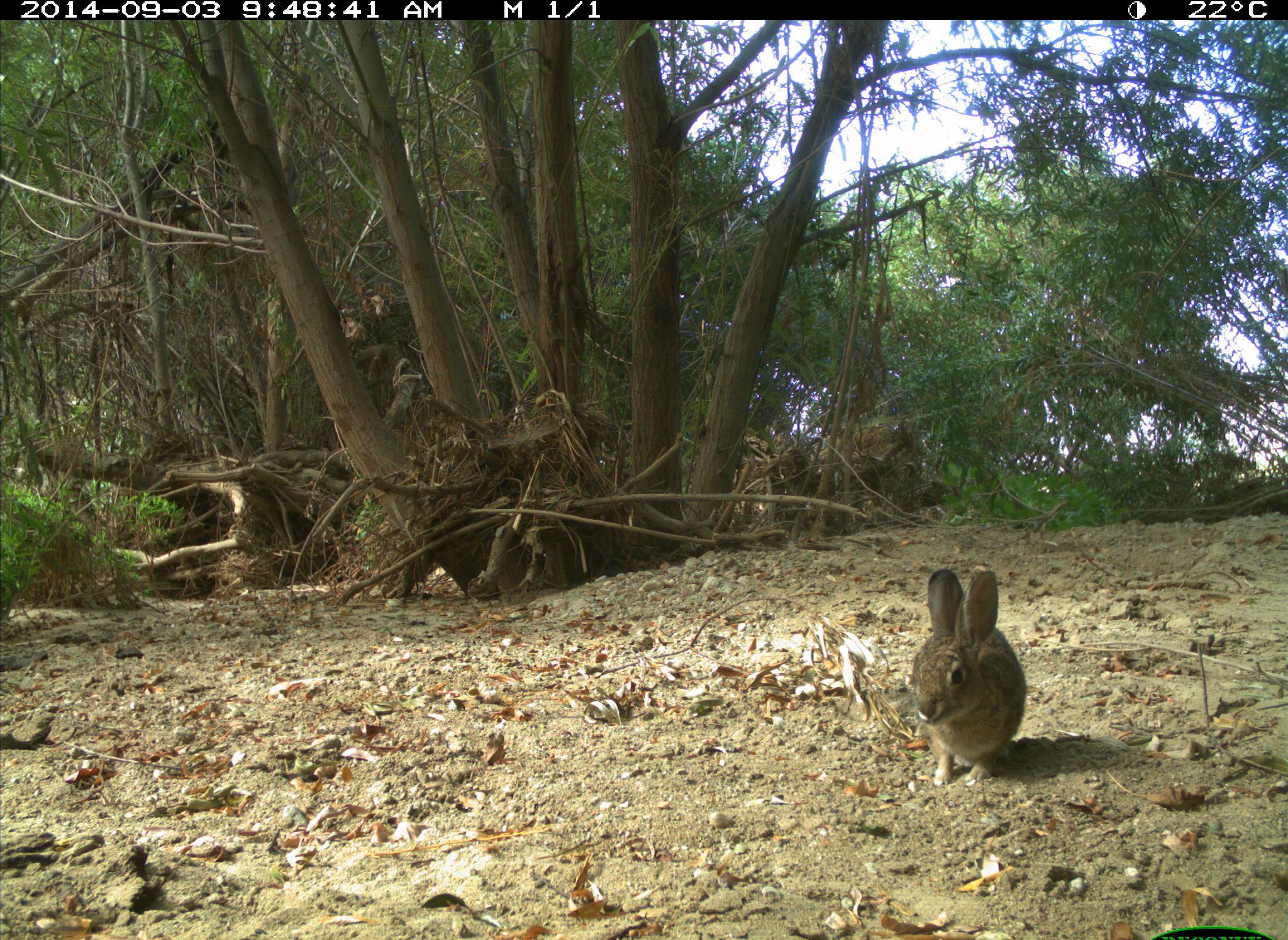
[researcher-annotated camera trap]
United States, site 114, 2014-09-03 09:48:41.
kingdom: Animalia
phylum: Chordata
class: Mammalia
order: Lagomorpha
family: Leporidae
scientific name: Leporidae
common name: rabbits and hares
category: rabbit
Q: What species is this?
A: Rabbit (rabbits and hares) (Leporidae).